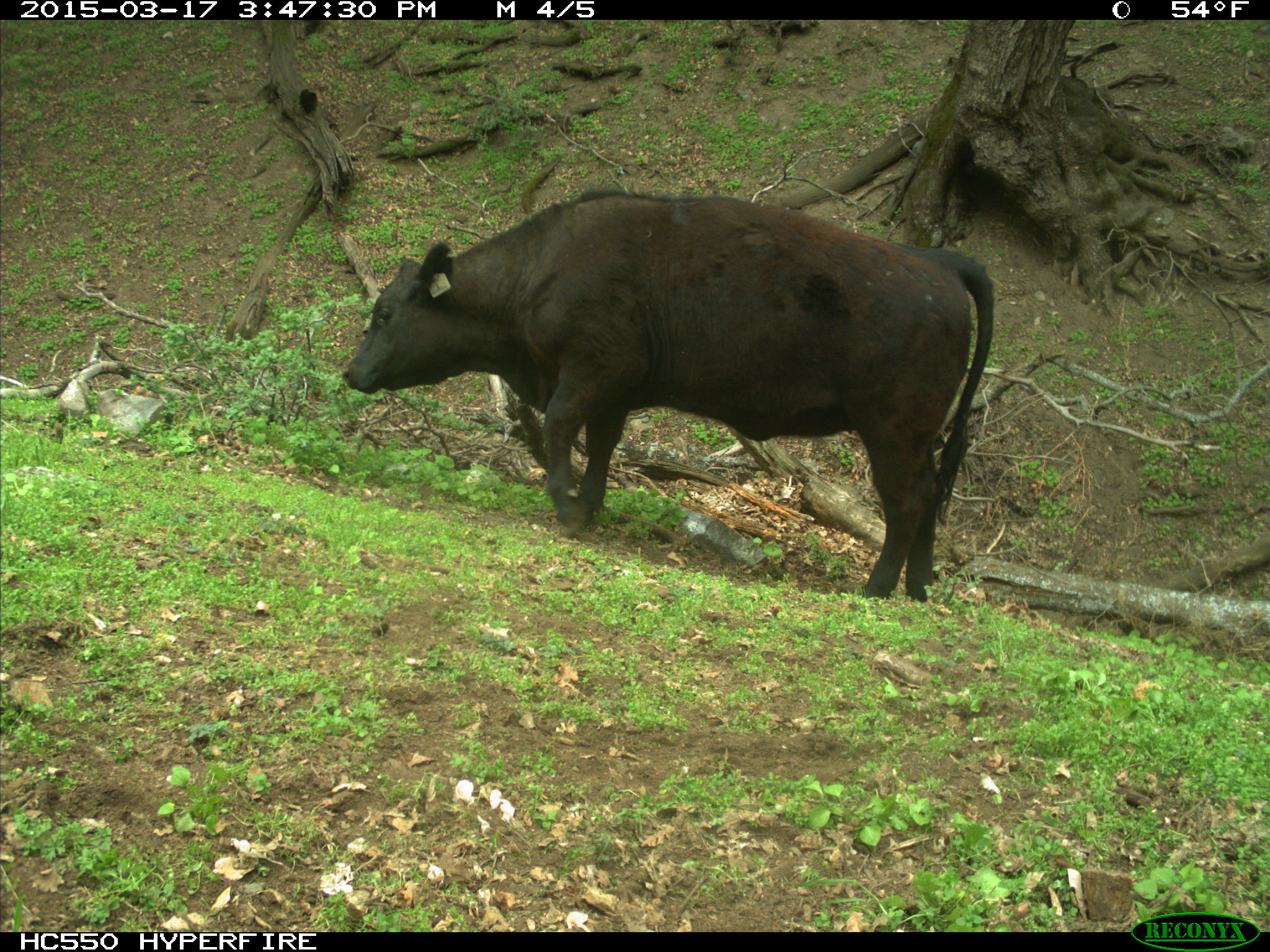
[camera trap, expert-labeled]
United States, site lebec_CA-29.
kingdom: Animalia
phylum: Chordata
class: Mammalia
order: Artiodactyla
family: Bovidae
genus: Bos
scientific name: Bos taurus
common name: domestic cow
Bos taurus (domestic cow).